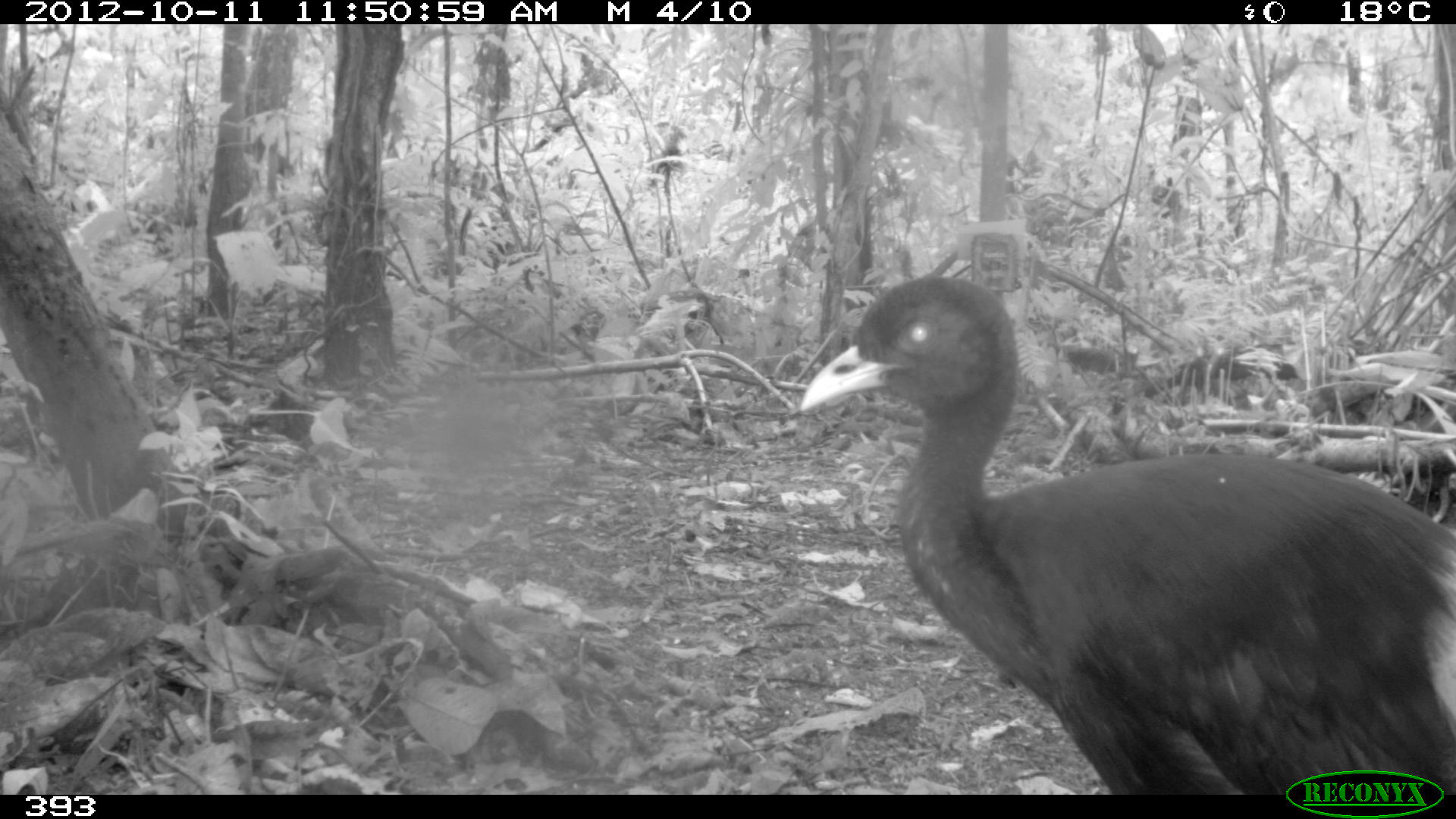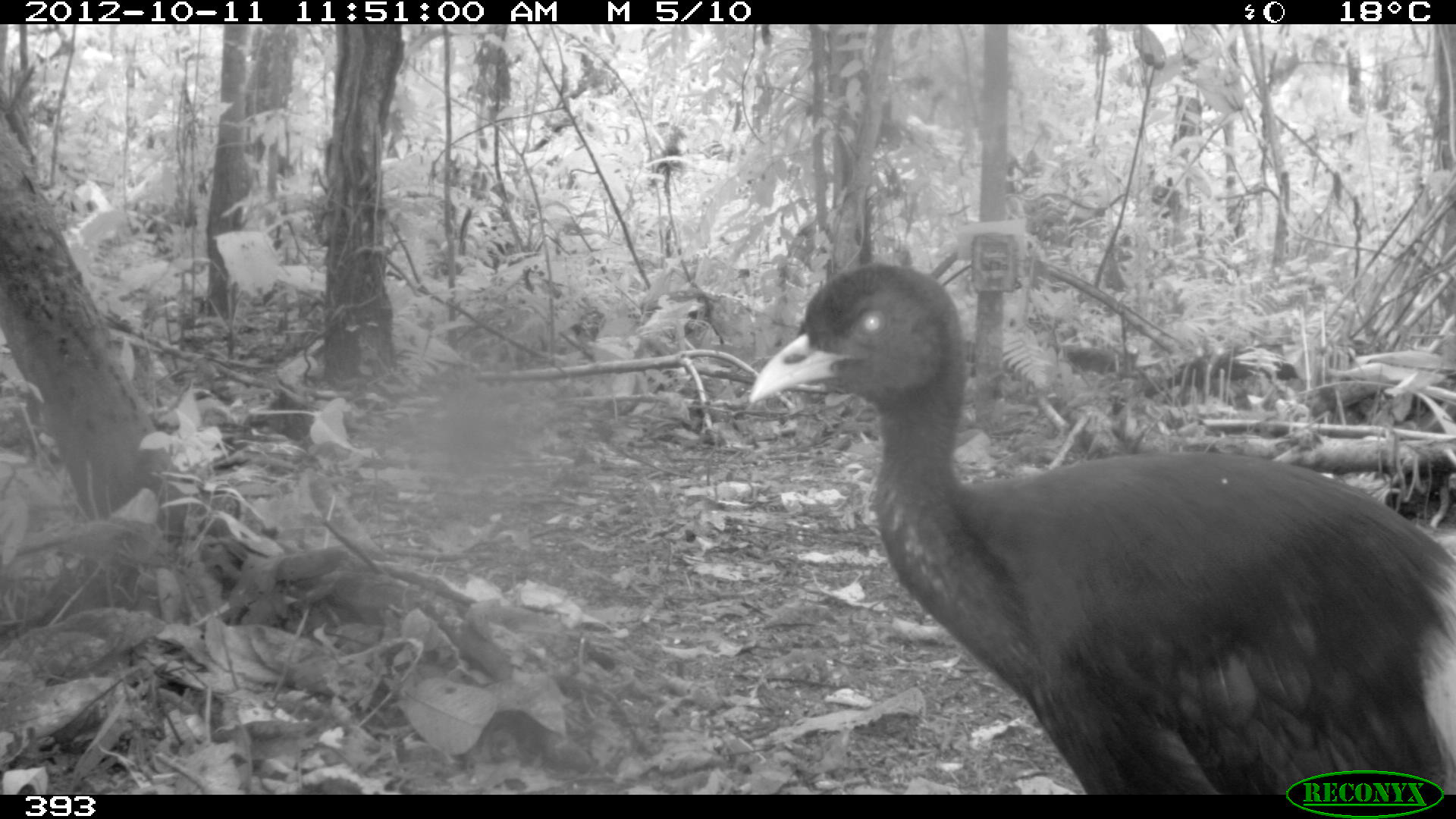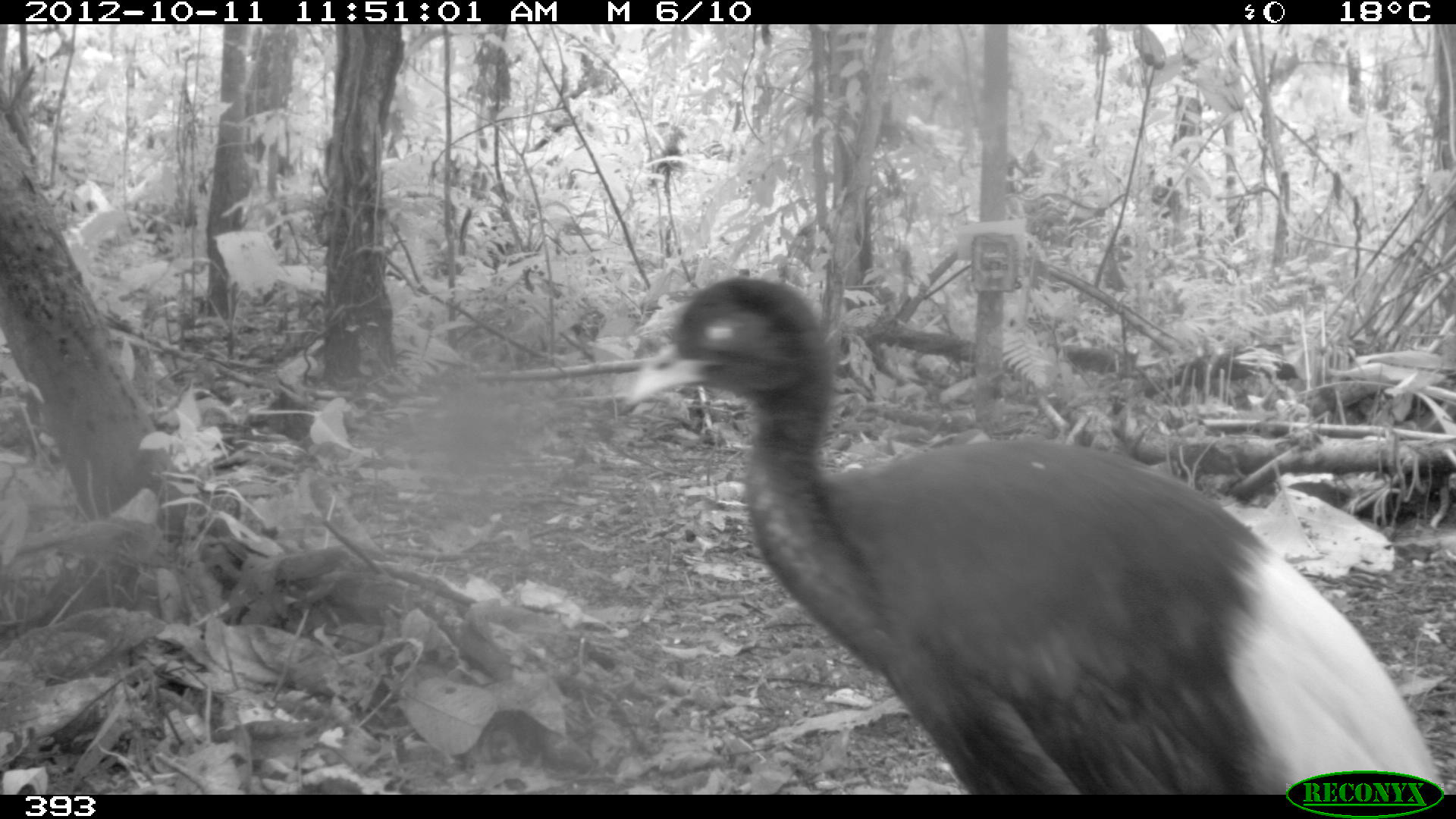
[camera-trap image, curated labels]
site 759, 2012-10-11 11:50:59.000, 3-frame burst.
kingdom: Animalia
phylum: Chordata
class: Aves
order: Gruiformes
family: Psophiidae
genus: Psophia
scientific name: Psophia leucoptera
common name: pale-winged trumpeter